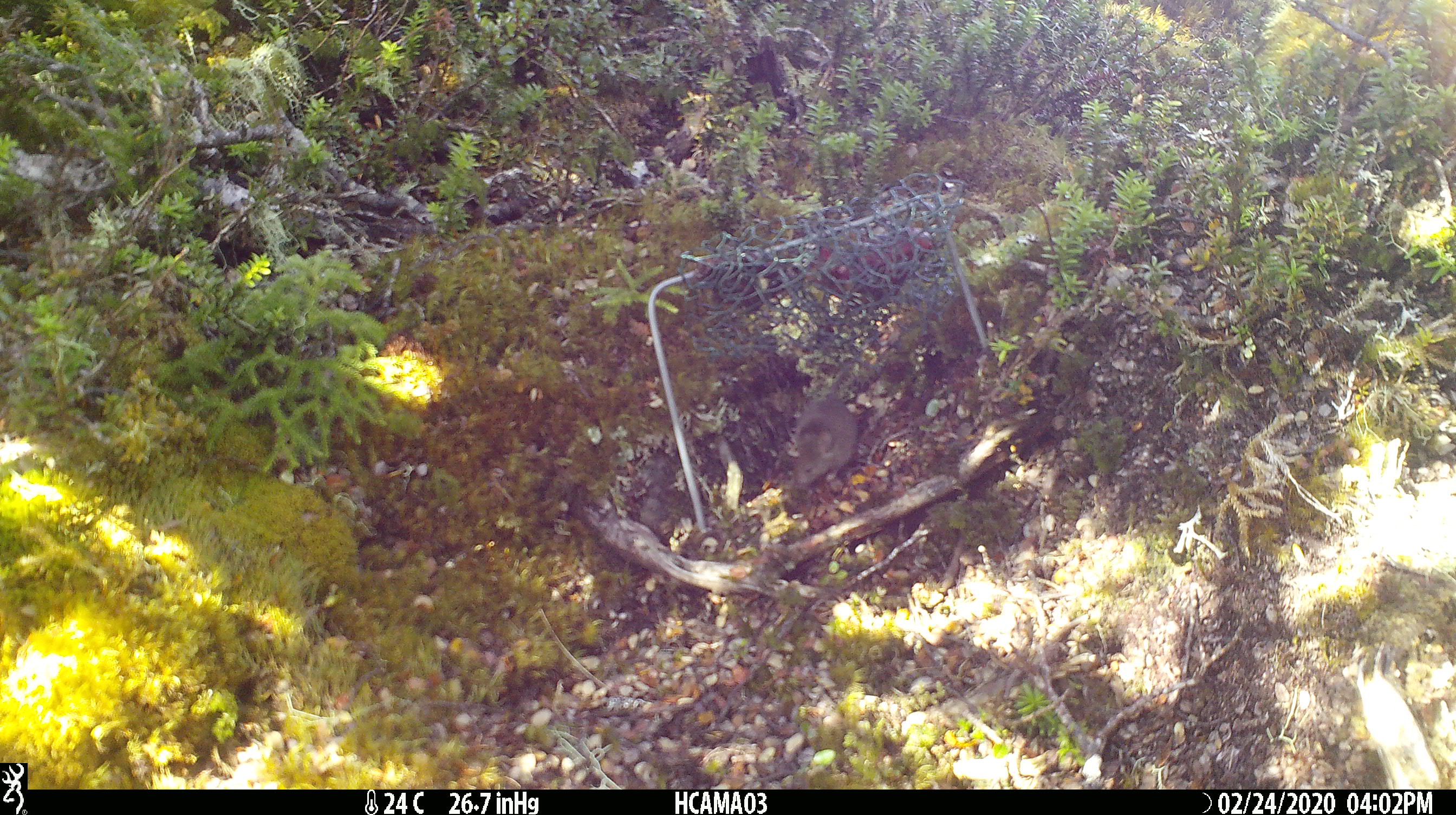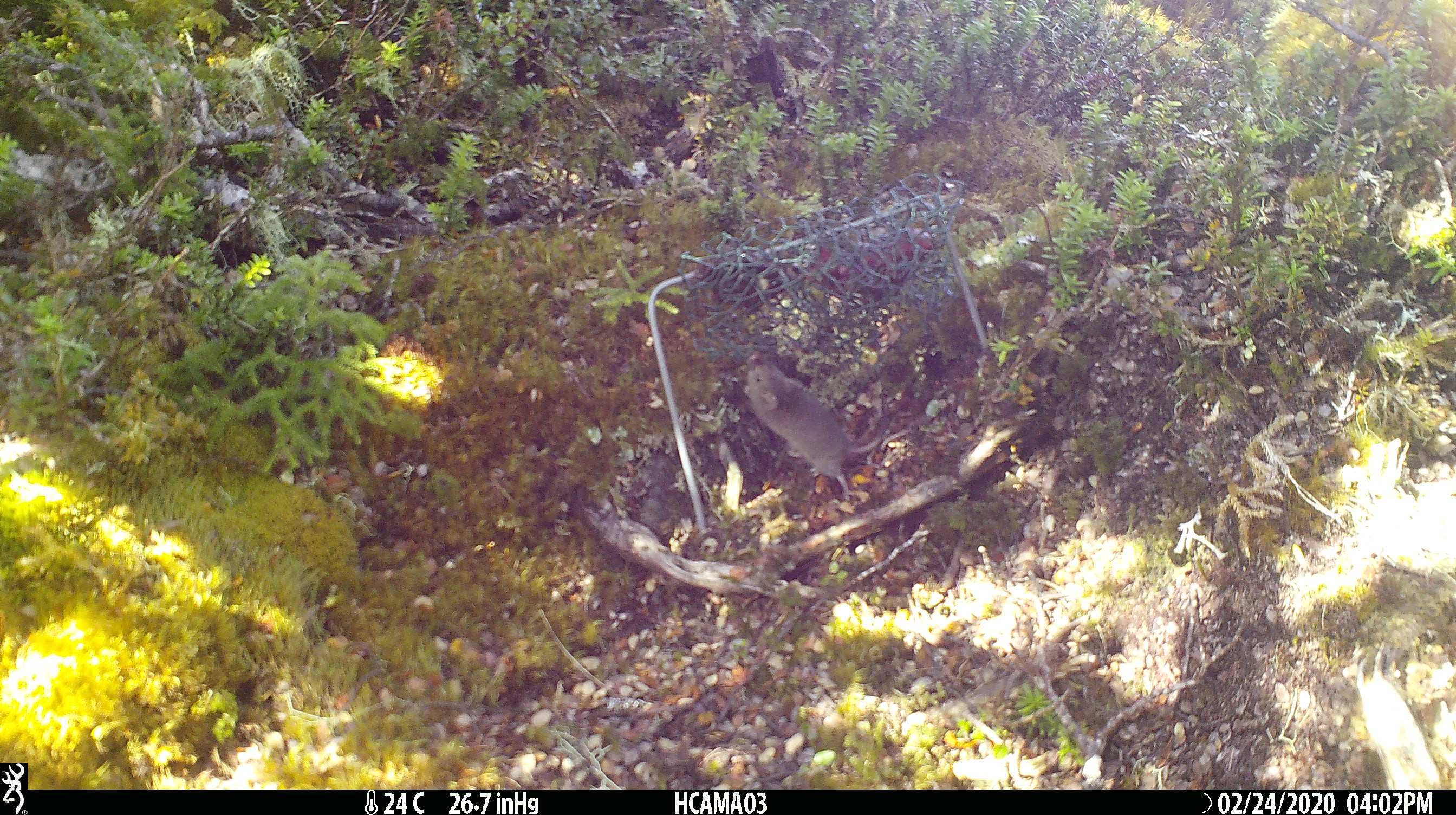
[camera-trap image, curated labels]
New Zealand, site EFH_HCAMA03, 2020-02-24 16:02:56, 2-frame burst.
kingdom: Animalia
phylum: Chordata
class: Mammalia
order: Rodentia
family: Muridae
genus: Mus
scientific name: Mus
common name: mouse